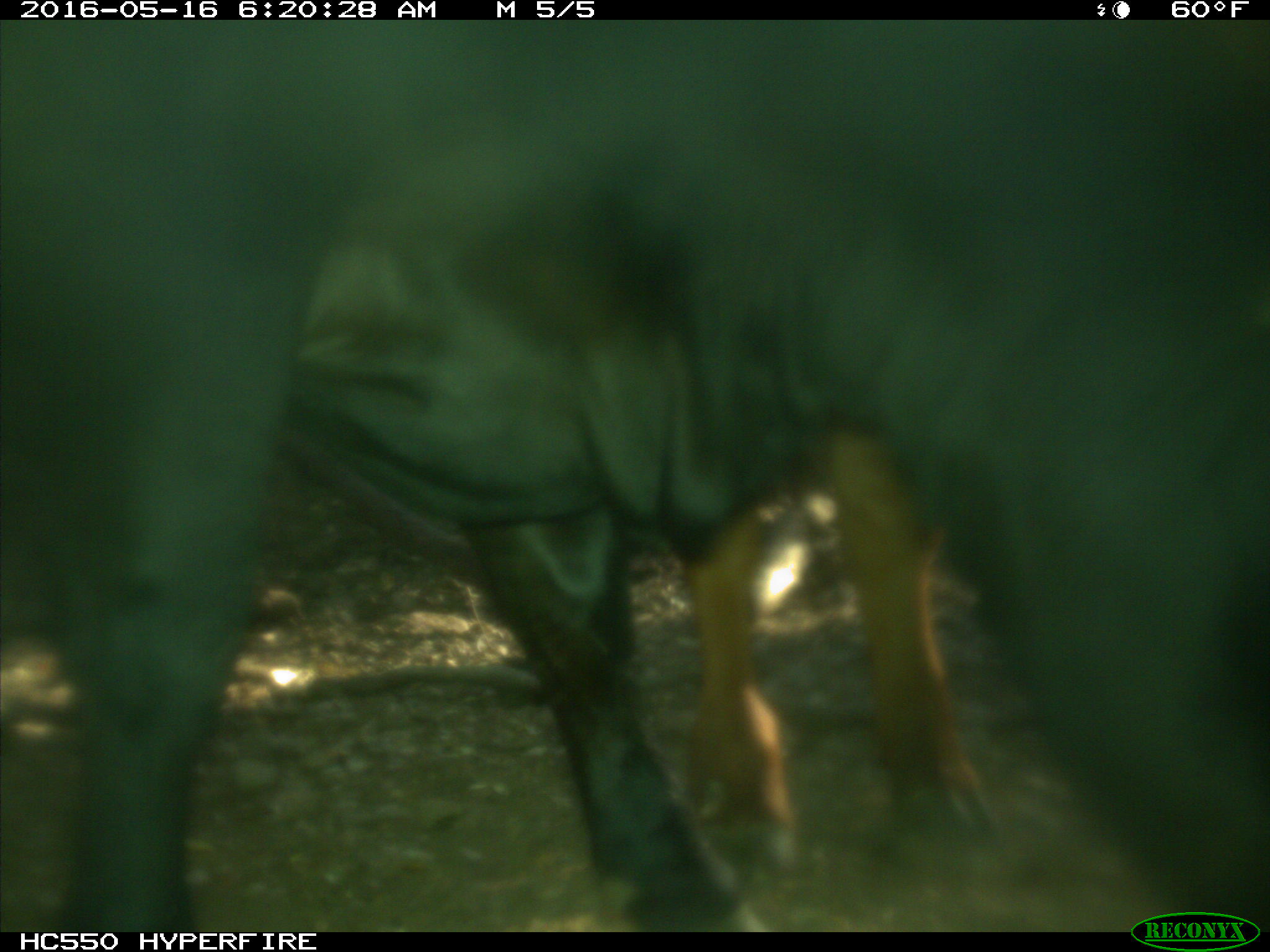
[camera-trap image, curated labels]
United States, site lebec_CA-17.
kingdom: Animalia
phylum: Chordata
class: Mammalia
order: Artiodactyla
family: Bovidae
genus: Bos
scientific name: Bos taurus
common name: domestic cow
Bos taurus (domestic cow).